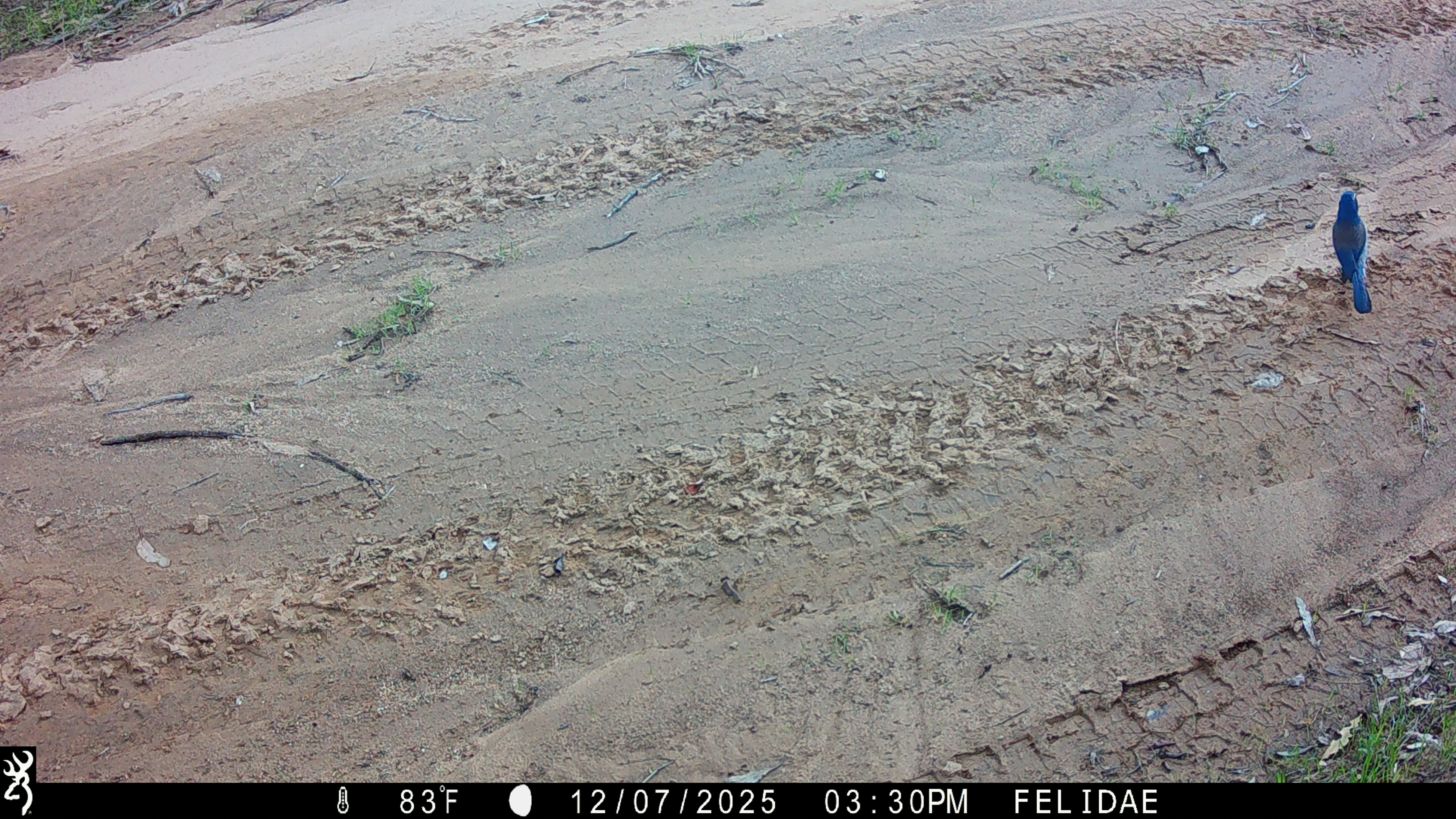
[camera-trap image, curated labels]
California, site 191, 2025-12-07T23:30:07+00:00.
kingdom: Animalia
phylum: Chordata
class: Aves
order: Passeriformes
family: Corvidae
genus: Aphelocoma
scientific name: Aphelocoma californica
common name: california scrub jay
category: western scrub-jay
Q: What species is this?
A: Western scrub-jay (california scrub jay) (Aphelocoma californica).